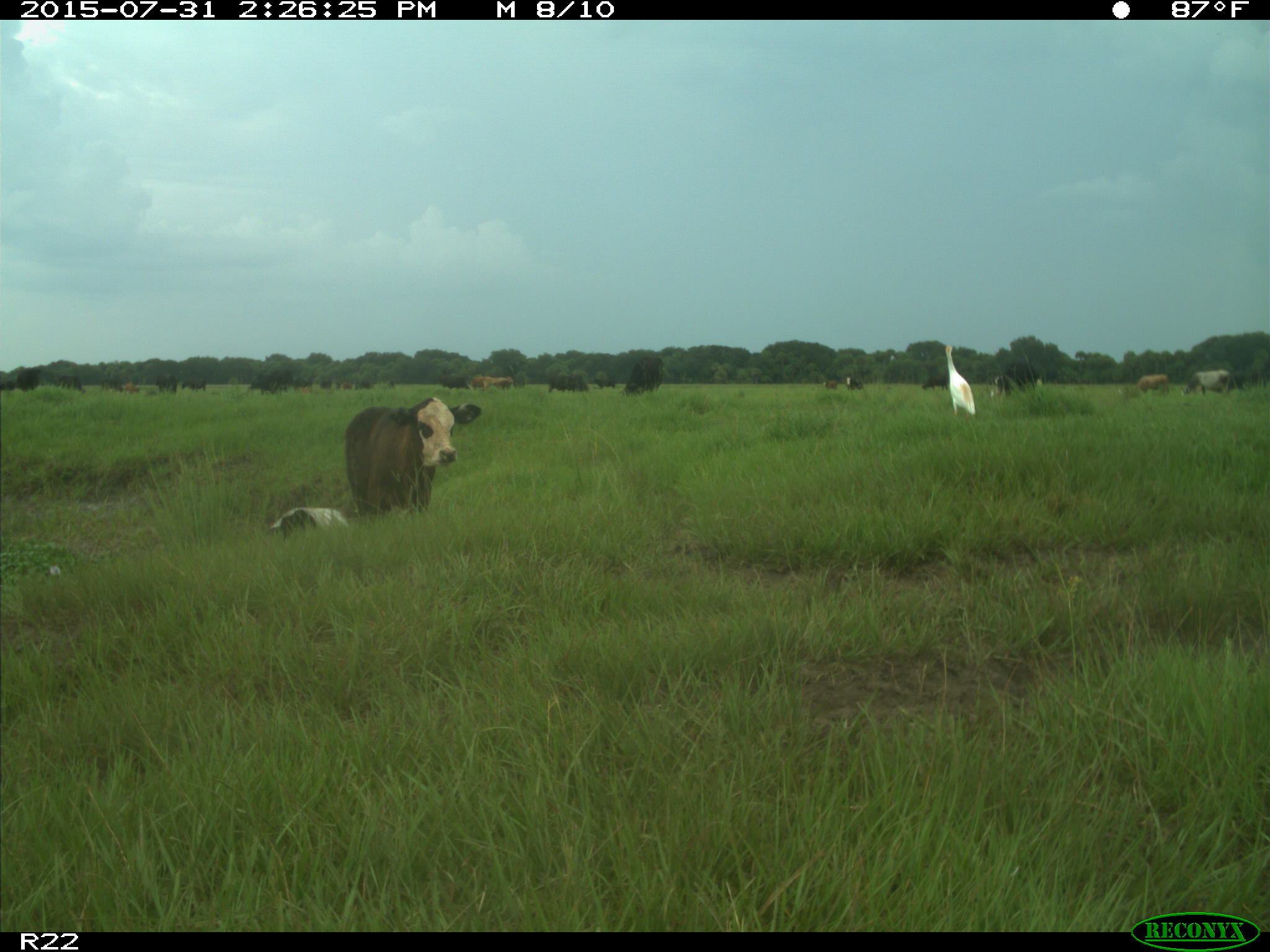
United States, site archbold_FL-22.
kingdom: Animalia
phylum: Chordata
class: Mammalia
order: Artiodactyla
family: Bovidae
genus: Bos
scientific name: Bos taurus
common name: domestic cow